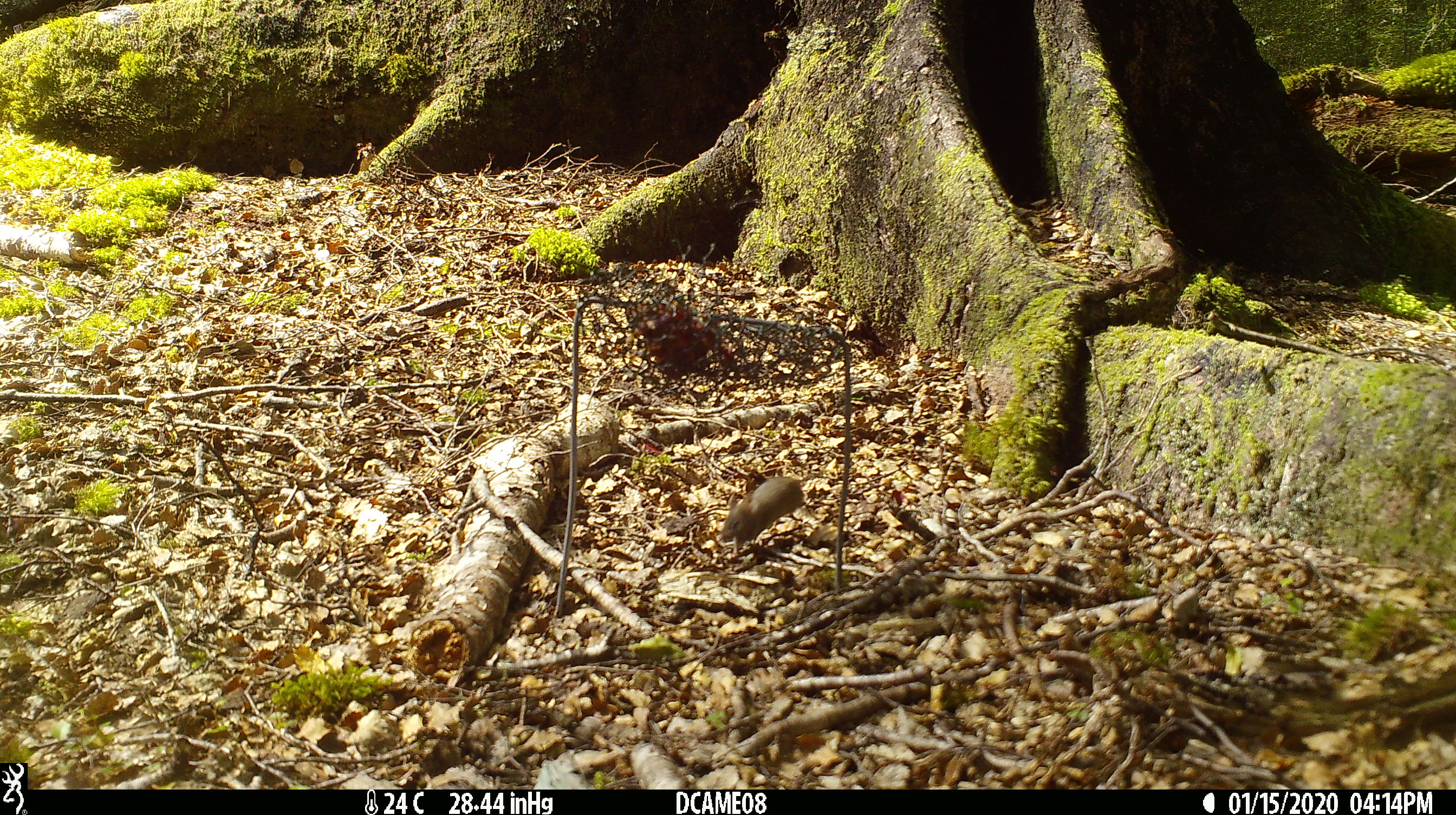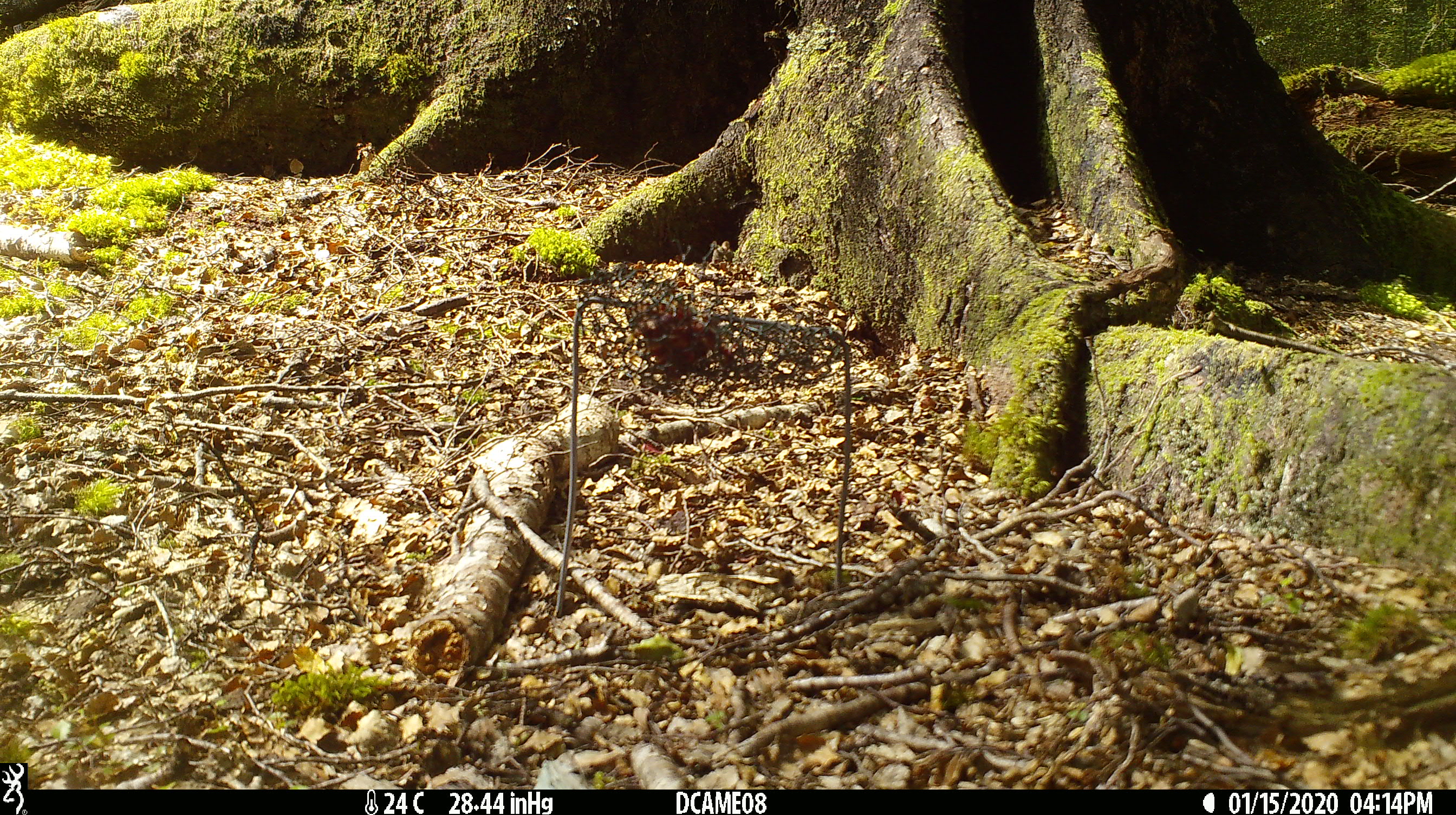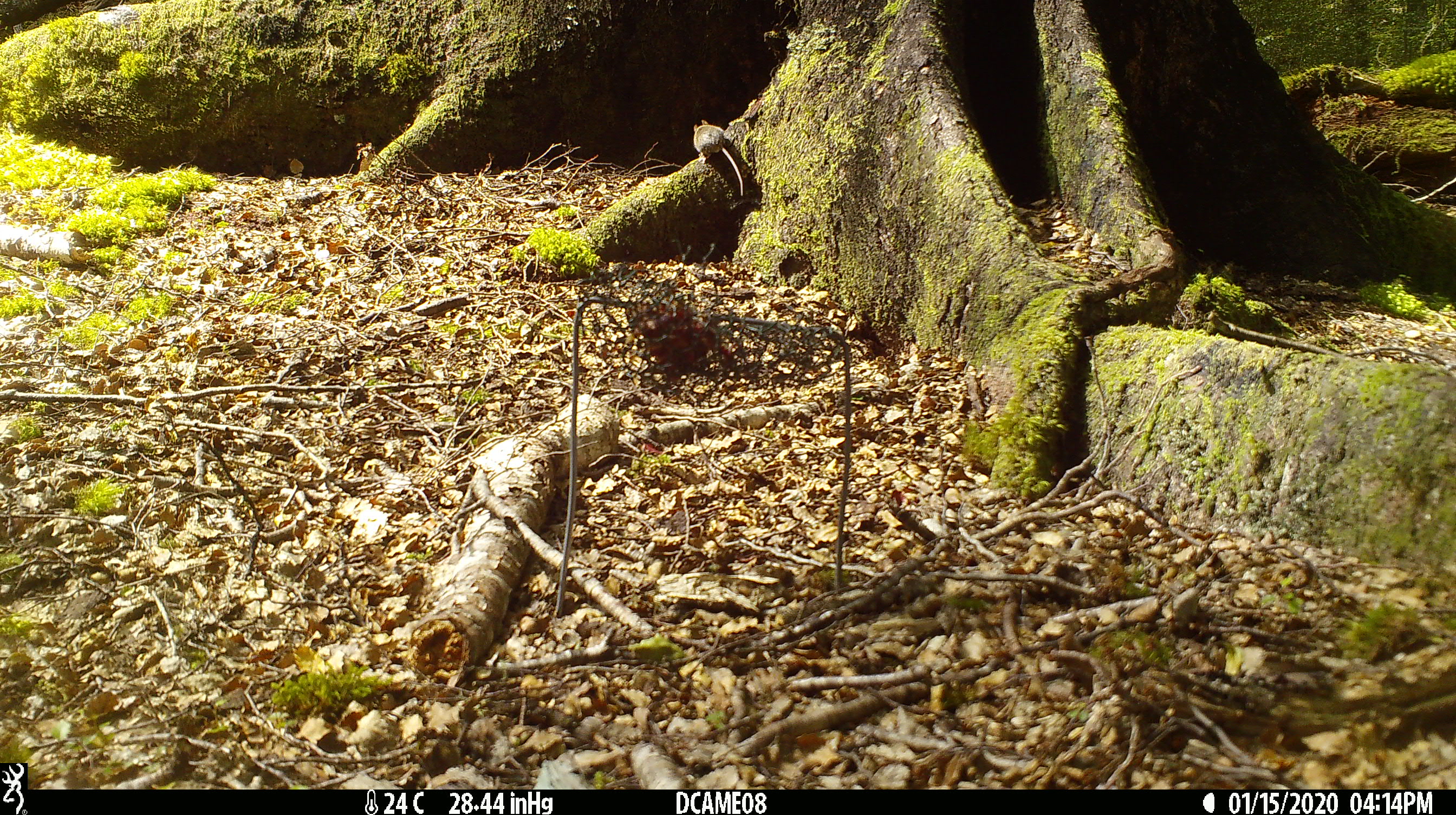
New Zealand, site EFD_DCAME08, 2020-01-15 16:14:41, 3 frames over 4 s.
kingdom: Animalia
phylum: Chordata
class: Mammalia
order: Rodentia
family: Muridae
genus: Mus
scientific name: Mus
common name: mouse